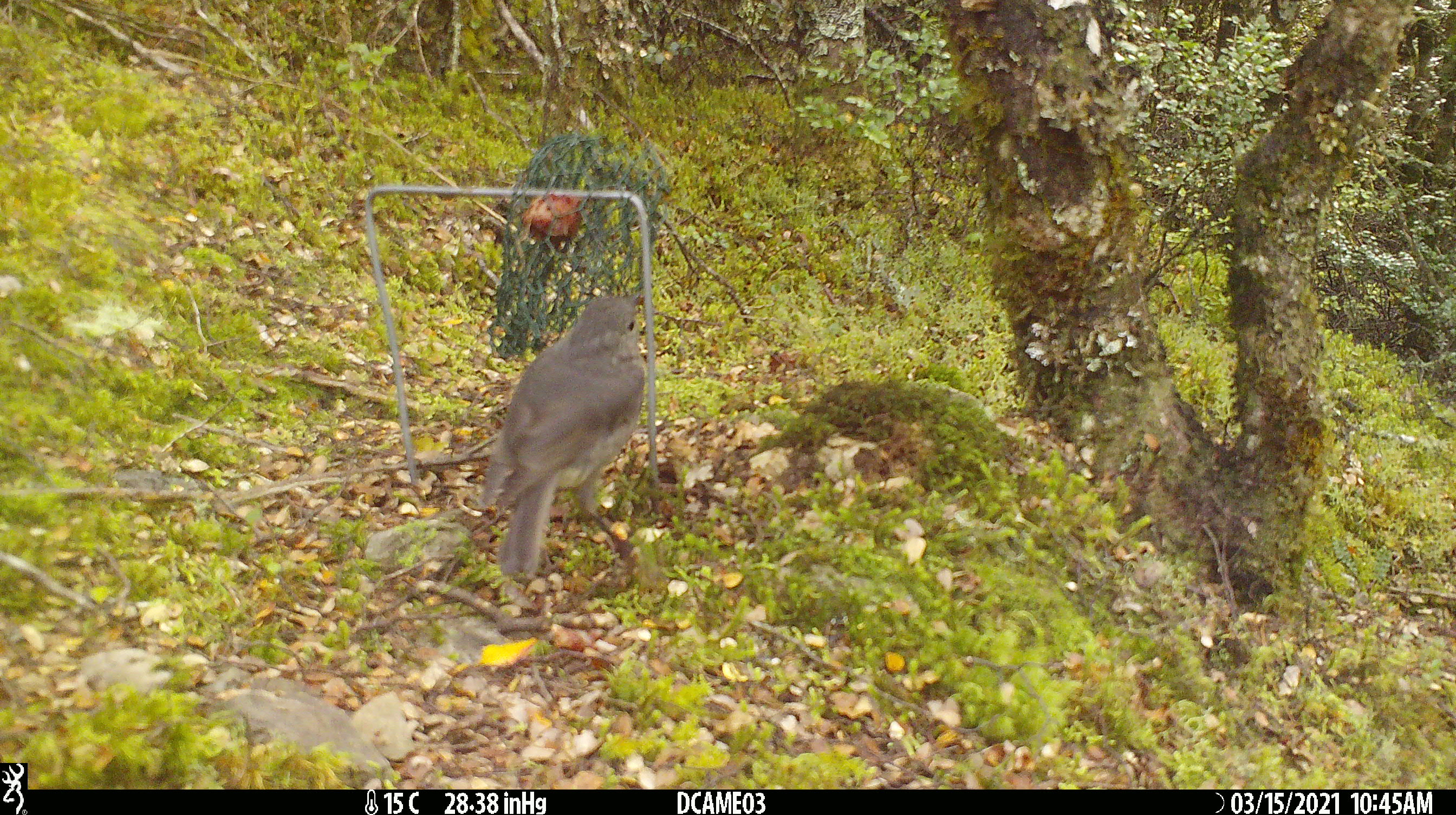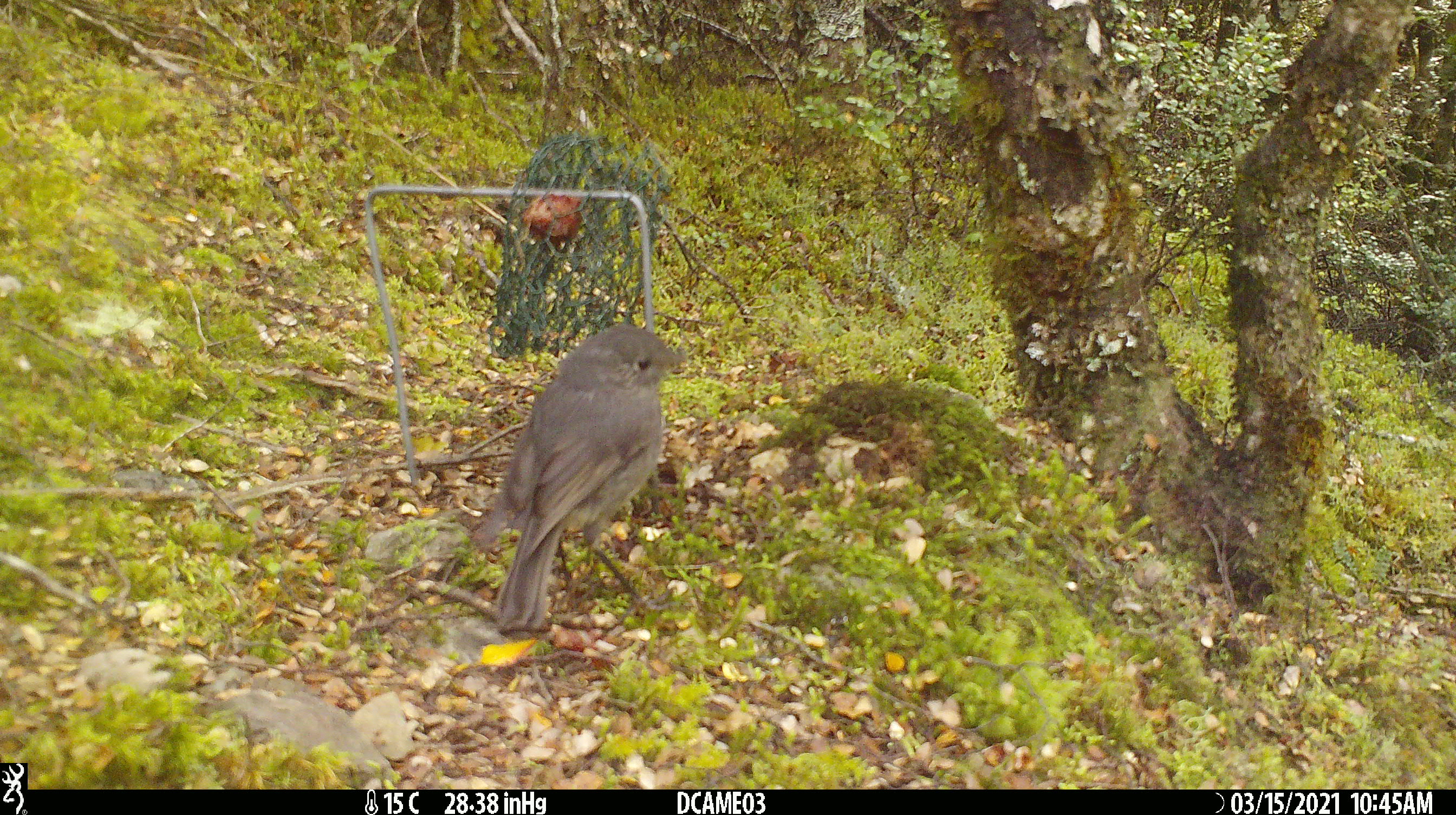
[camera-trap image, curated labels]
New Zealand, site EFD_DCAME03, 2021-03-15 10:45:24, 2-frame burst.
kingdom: Animalia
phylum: Chordata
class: Aves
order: Passeriformes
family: Petroicidae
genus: Petroica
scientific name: Petroica australis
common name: new zealand robin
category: robin